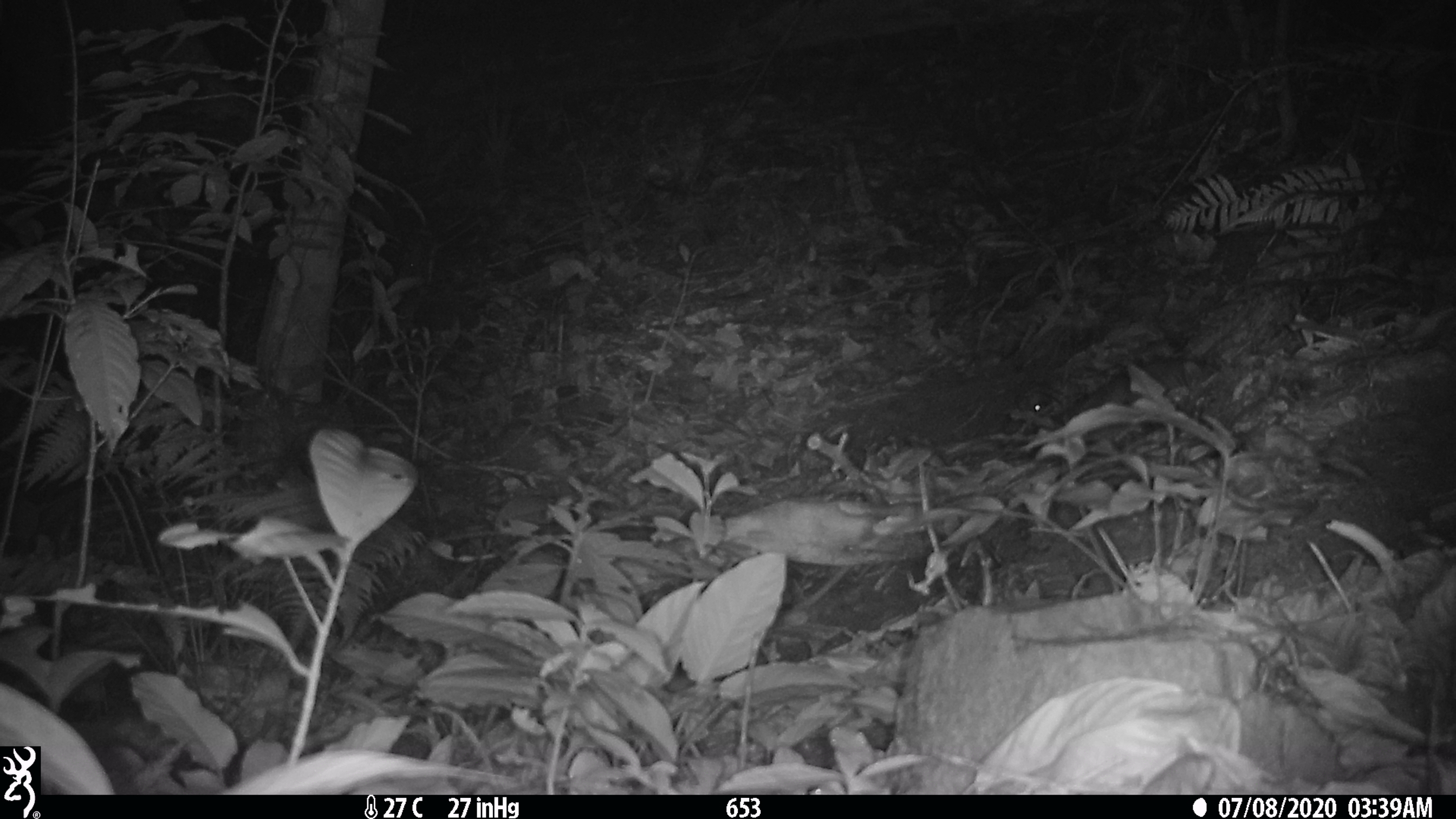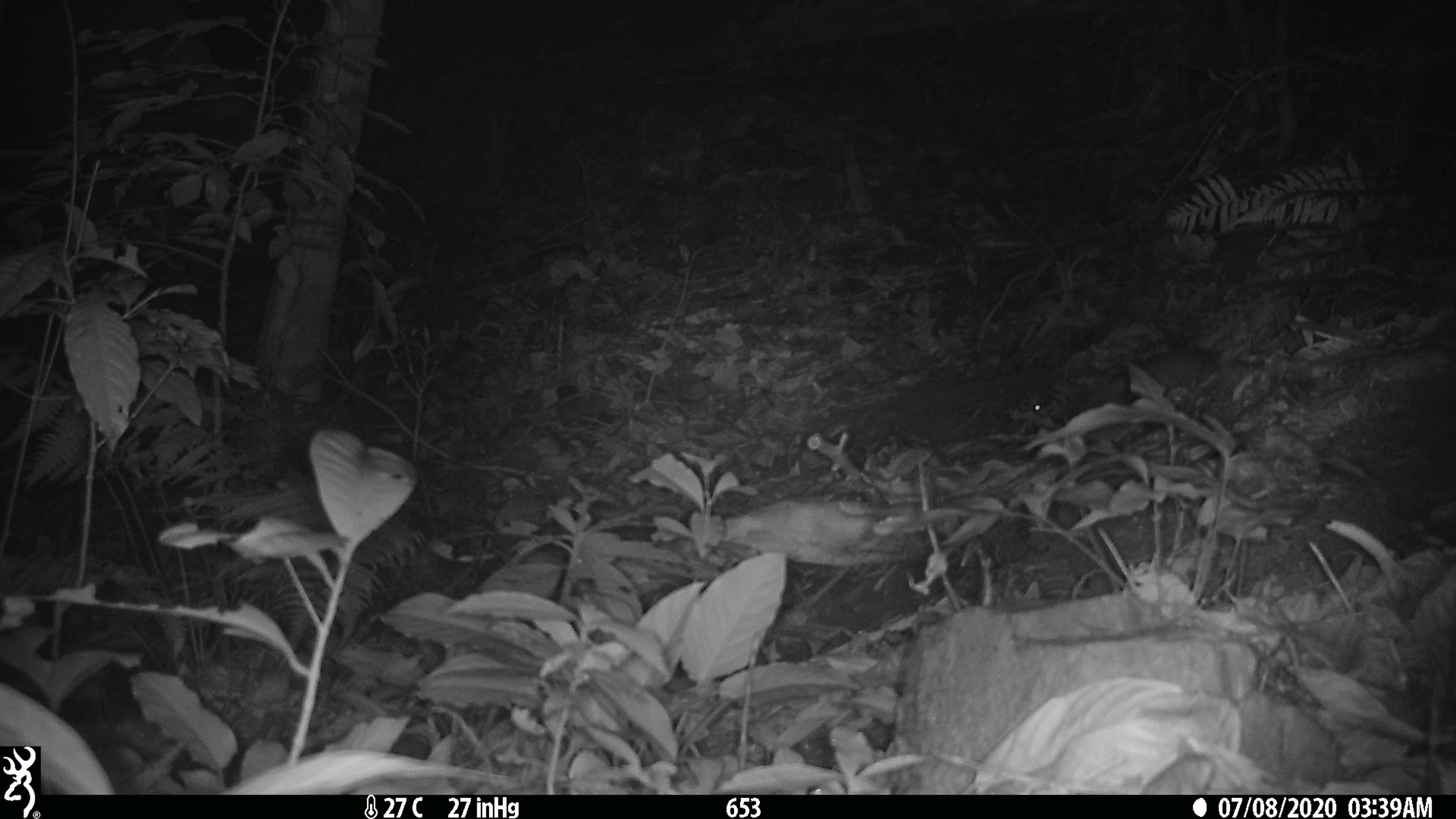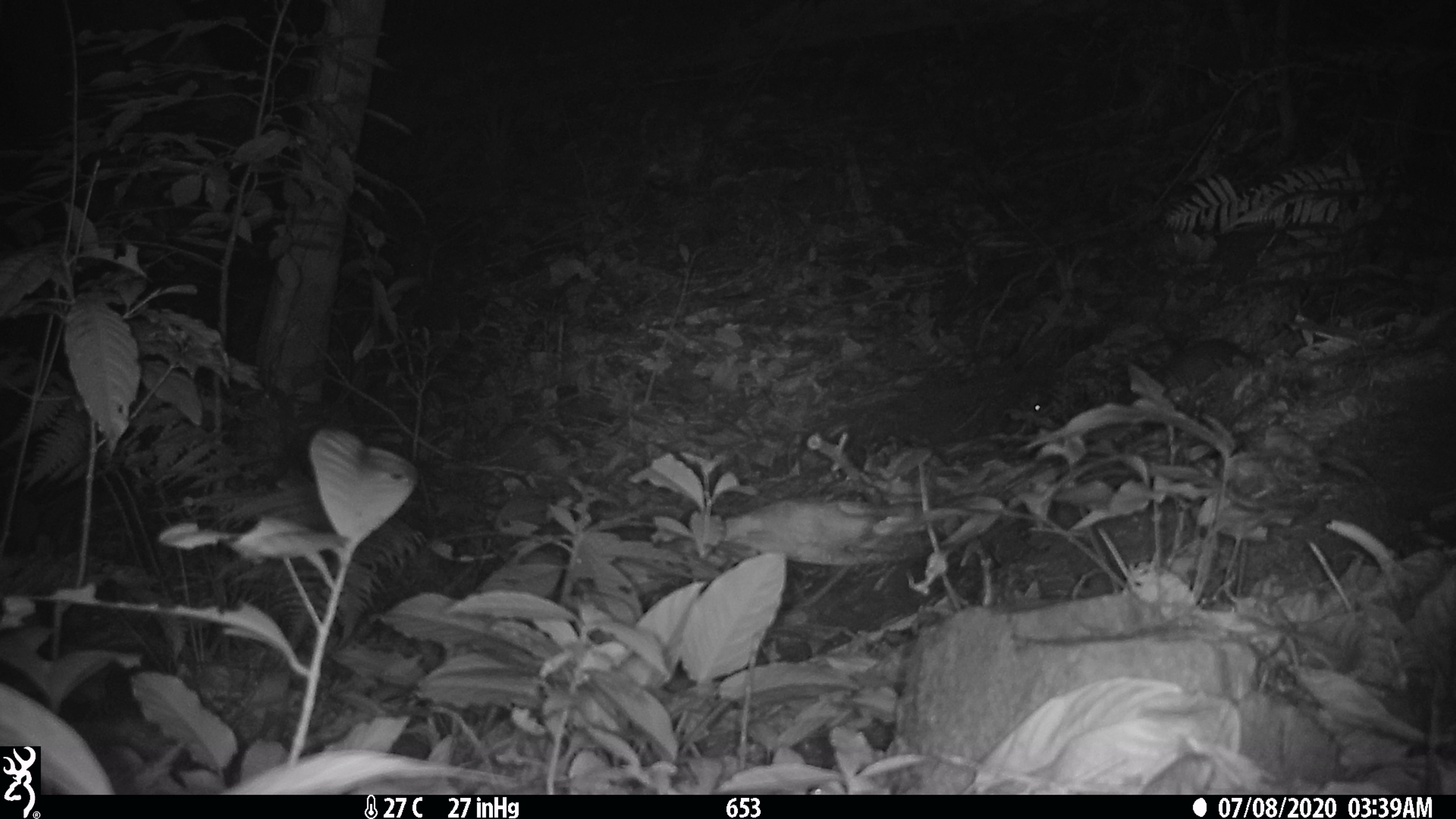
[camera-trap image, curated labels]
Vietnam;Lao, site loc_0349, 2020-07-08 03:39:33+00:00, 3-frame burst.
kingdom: Animalia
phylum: Chordata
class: Mammalia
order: Carnivora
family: Mustelidae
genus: Melogale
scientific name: Melogale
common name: ferret badger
Ferret badger (Melogale). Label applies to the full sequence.